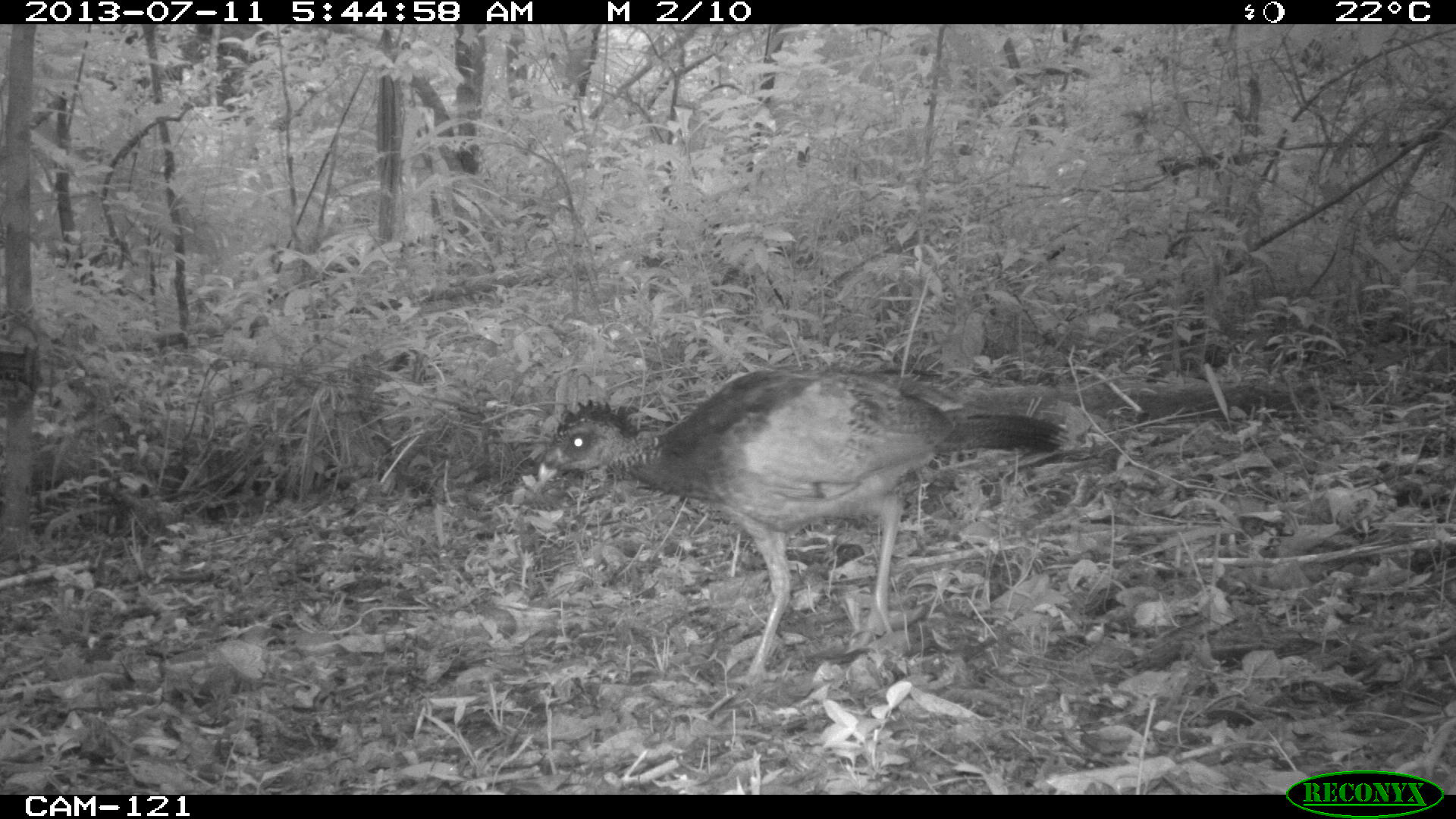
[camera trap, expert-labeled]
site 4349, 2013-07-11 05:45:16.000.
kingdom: Animalia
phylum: Chordata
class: Aves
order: Galliformes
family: Cracidae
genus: Crax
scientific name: Crax rubra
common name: great curassow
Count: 1.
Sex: female.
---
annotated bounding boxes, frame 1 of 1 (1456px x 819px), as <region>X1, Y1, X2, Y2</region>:
crax rubra: <region>532, 360, 1065, 684</region>